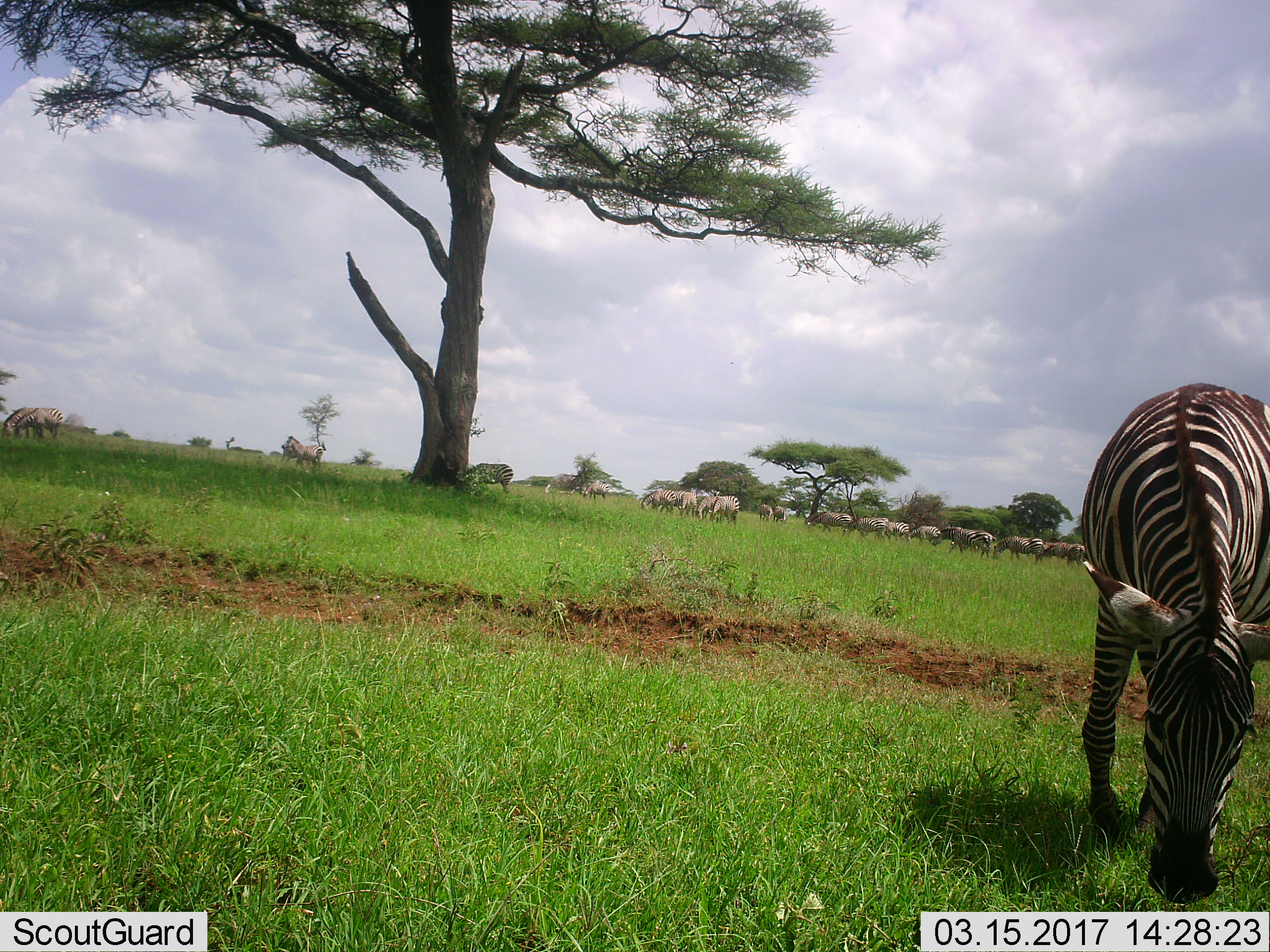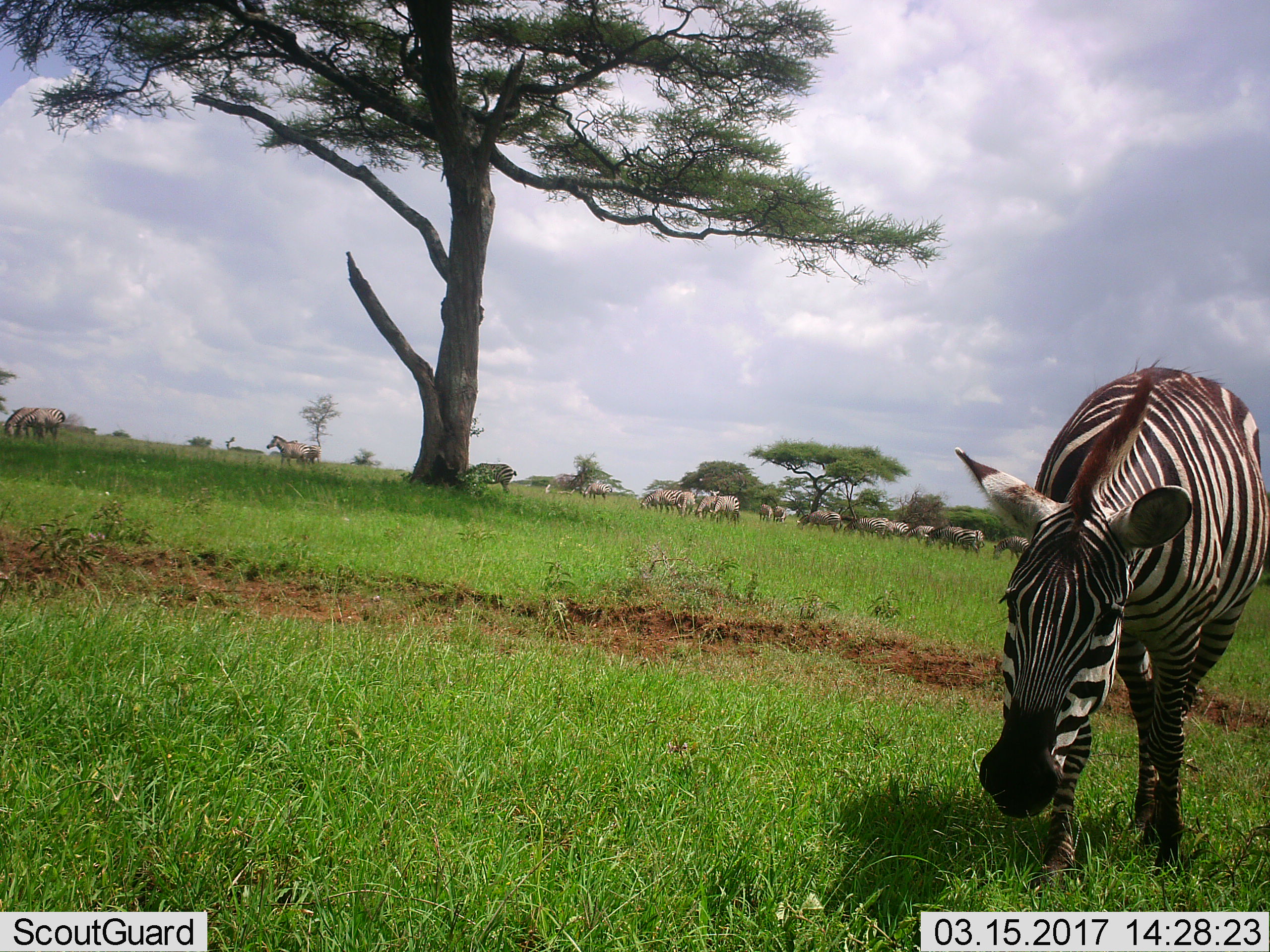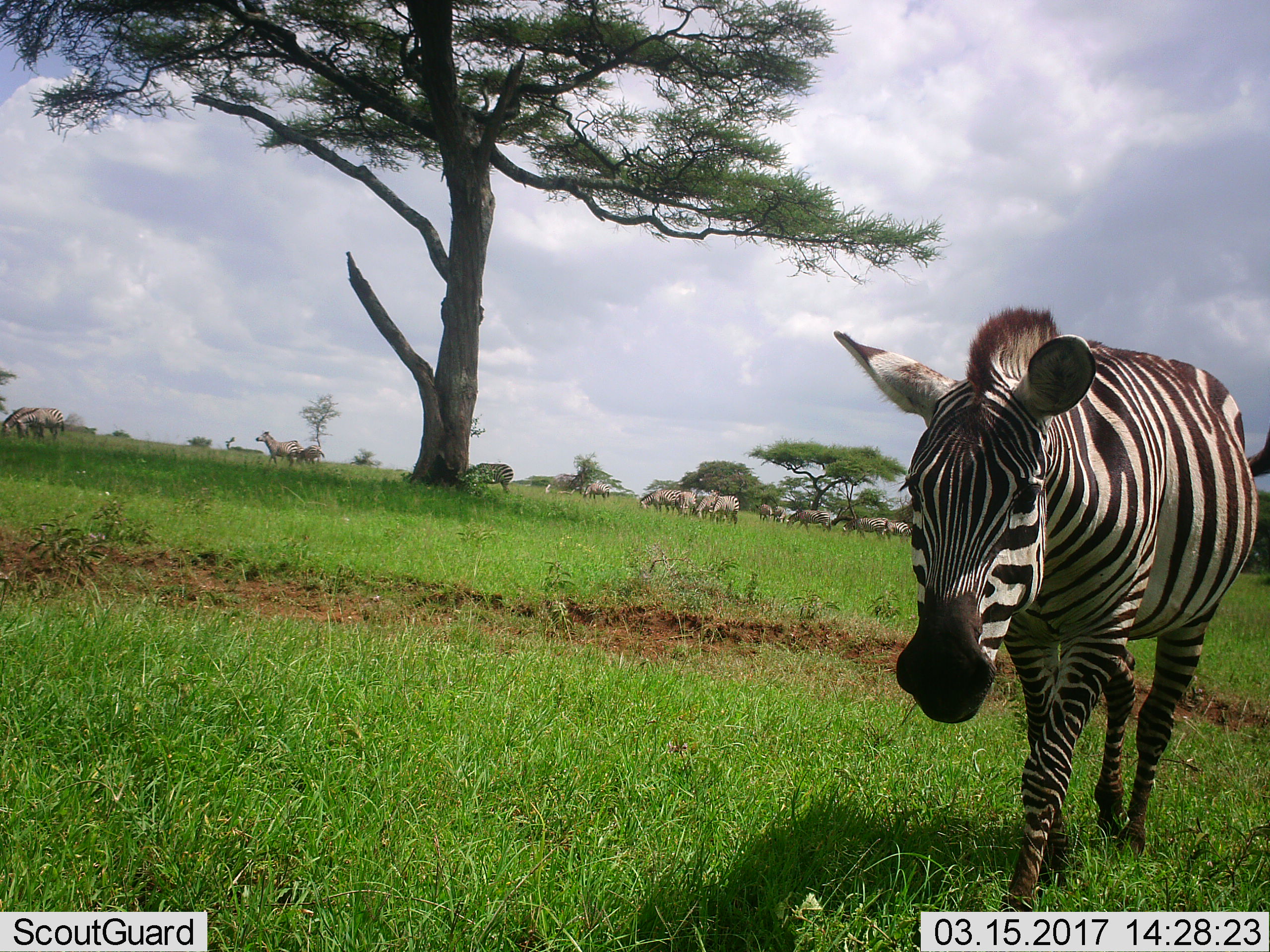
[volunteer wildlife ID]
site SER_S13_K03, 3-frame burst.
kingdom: Animalia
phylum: Chordata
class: Mammalia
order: Perissodactyla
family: Equidae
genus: Equus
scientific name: Equus quagga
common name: plains zebra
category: zebraplains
Zebraplains (plains zebra) (Equus quagga), count 11-50. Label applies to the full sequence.